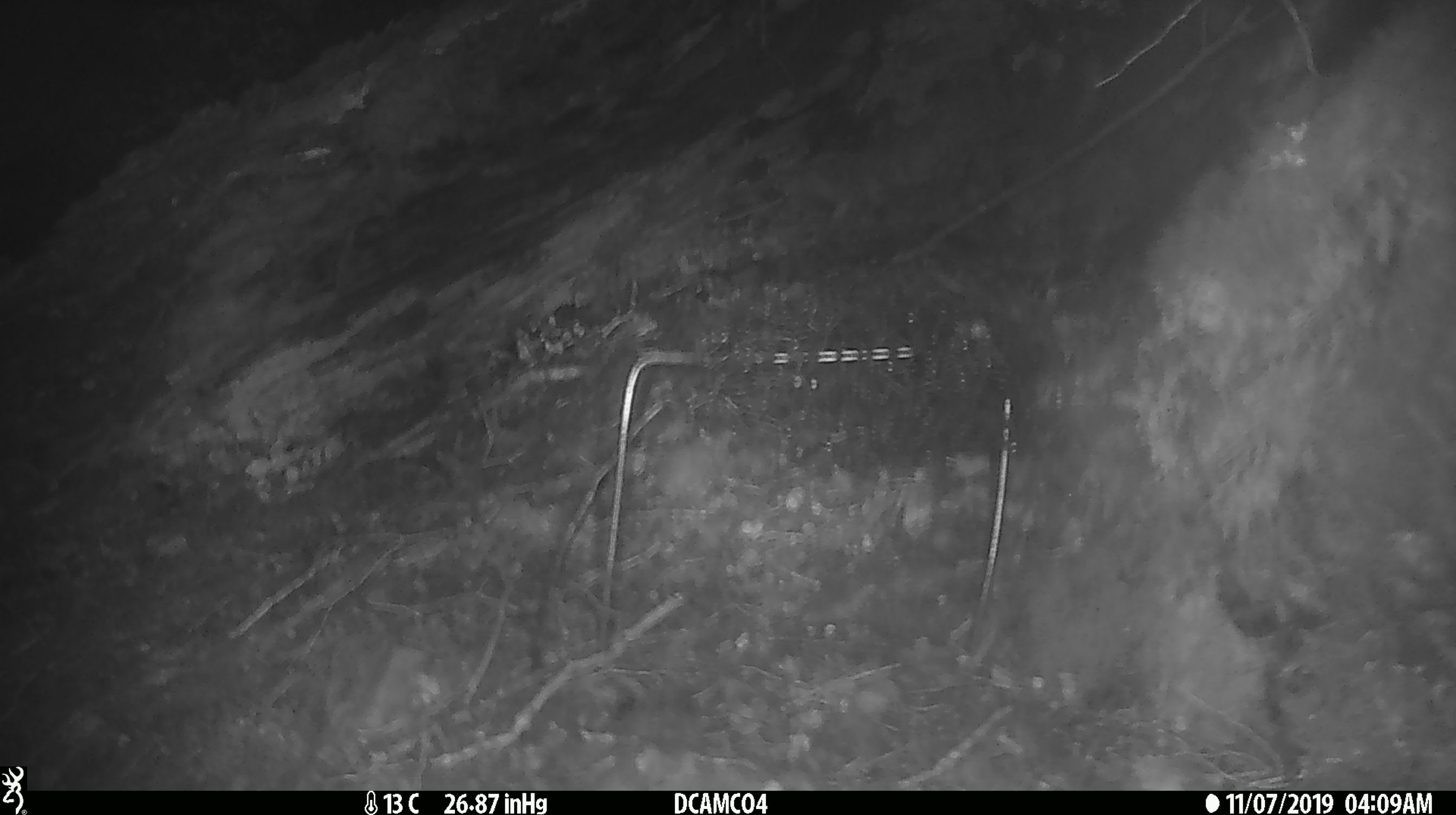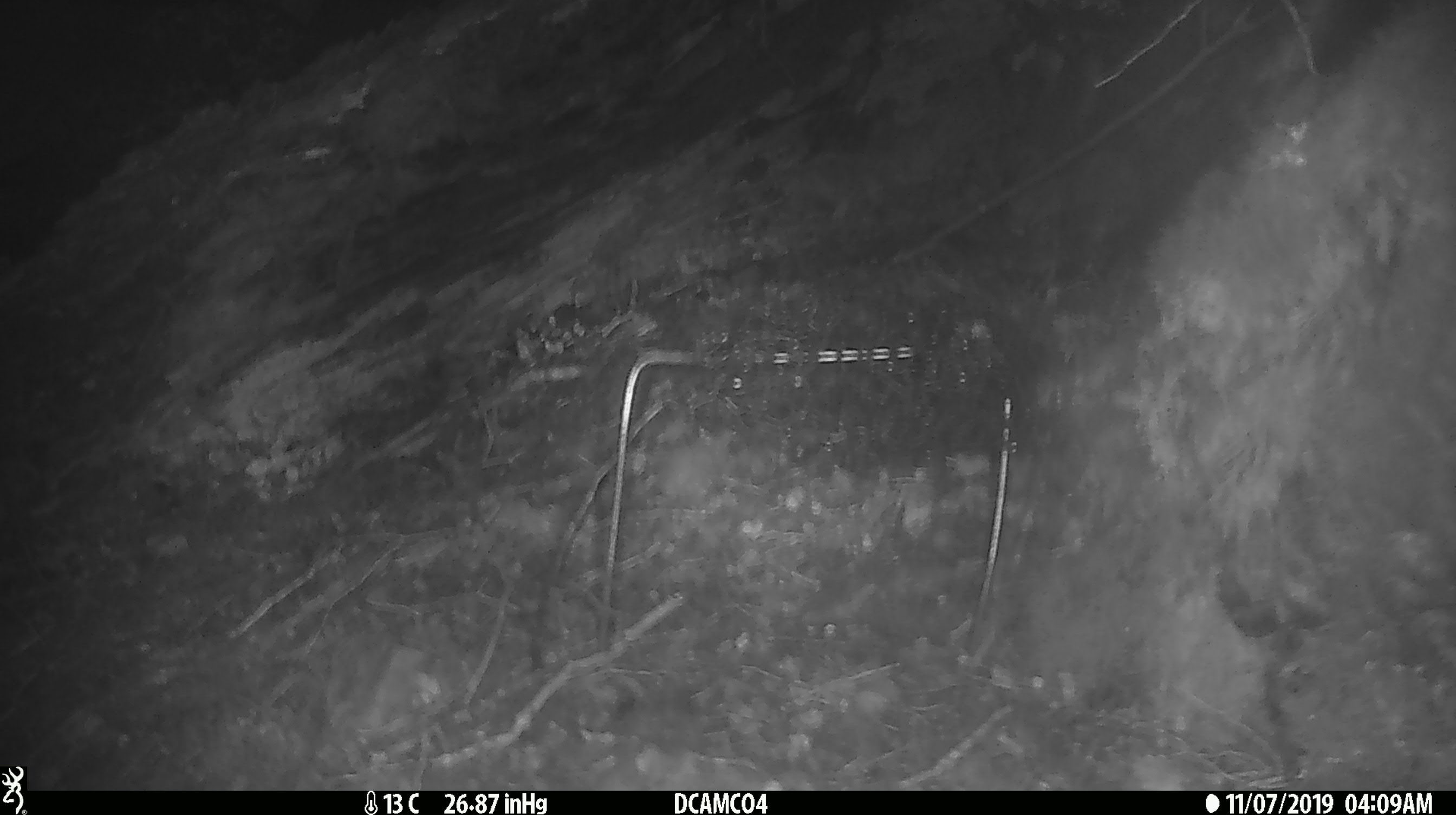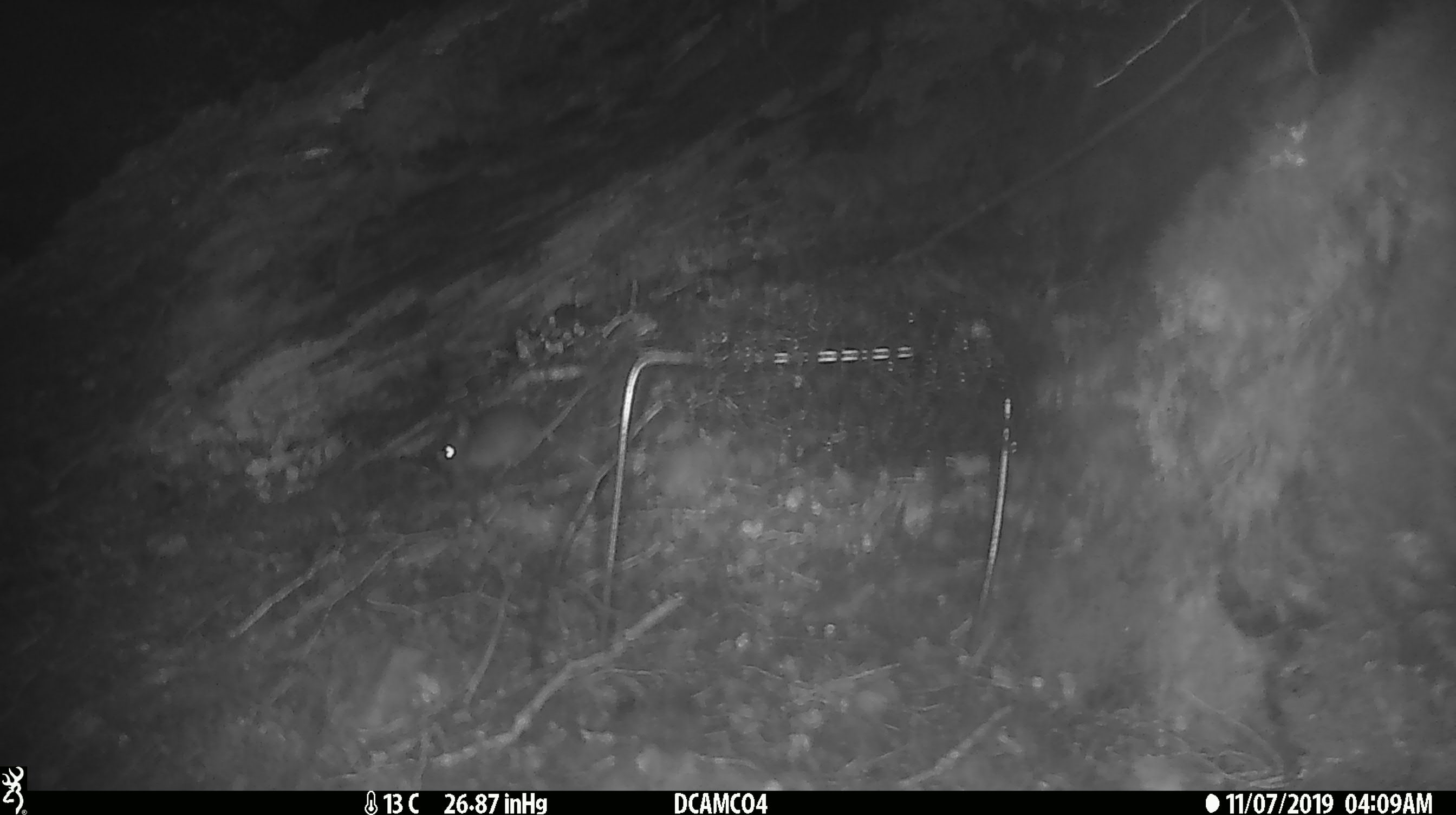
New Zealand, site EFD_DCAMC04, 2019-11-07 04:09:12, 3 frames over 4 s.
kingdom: Animalia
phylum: Chordata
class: Mammalia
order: Rodentia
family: Muridae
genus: Mus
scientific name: Mus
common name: mouse